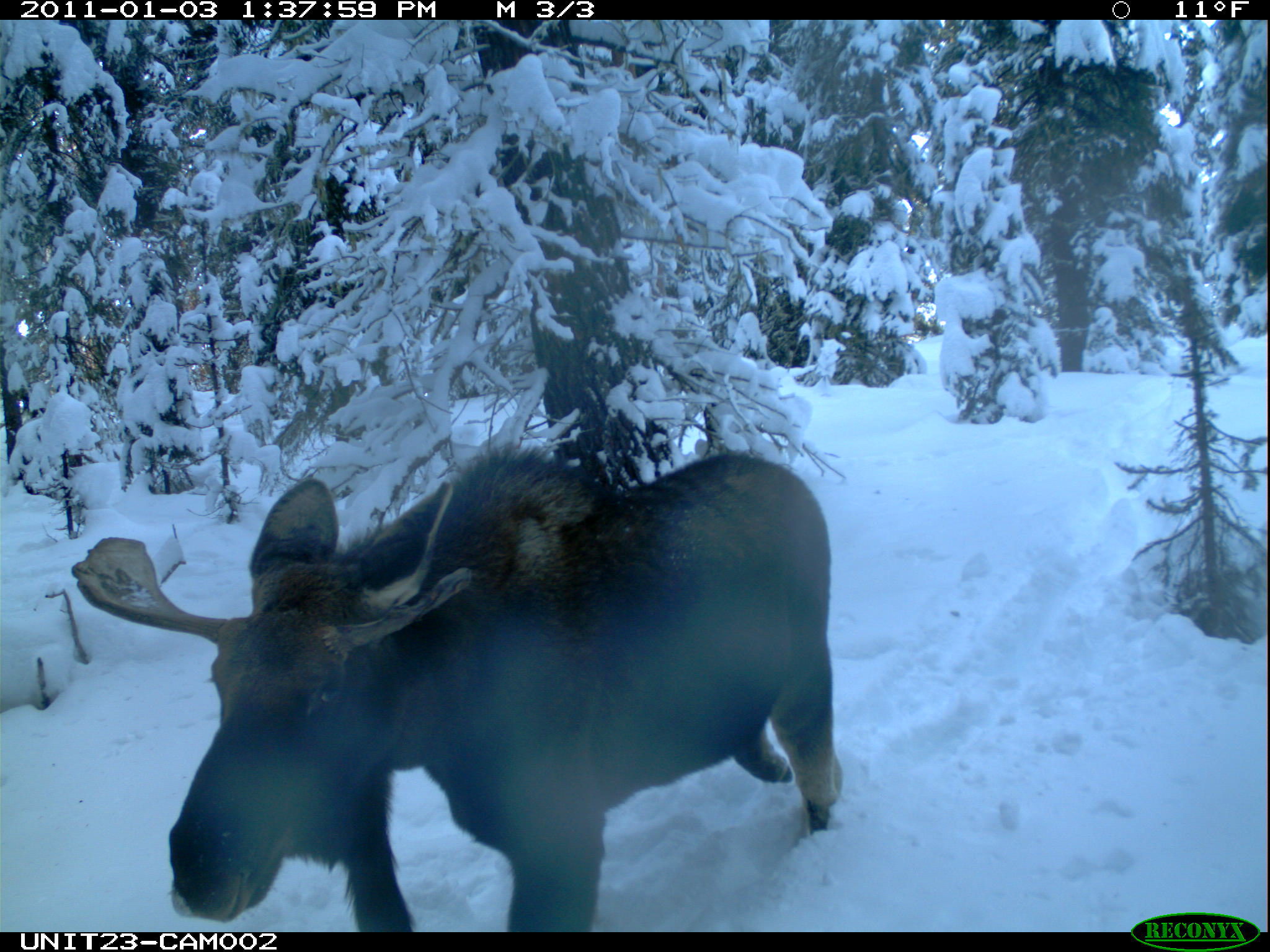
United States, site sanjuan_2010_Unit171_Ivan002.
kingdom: Animalia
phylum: Chordata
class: Mammalia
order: Artiodactyla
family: Cervidae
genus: Alces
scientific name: Alces alces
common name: moose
Alces alces (moose).